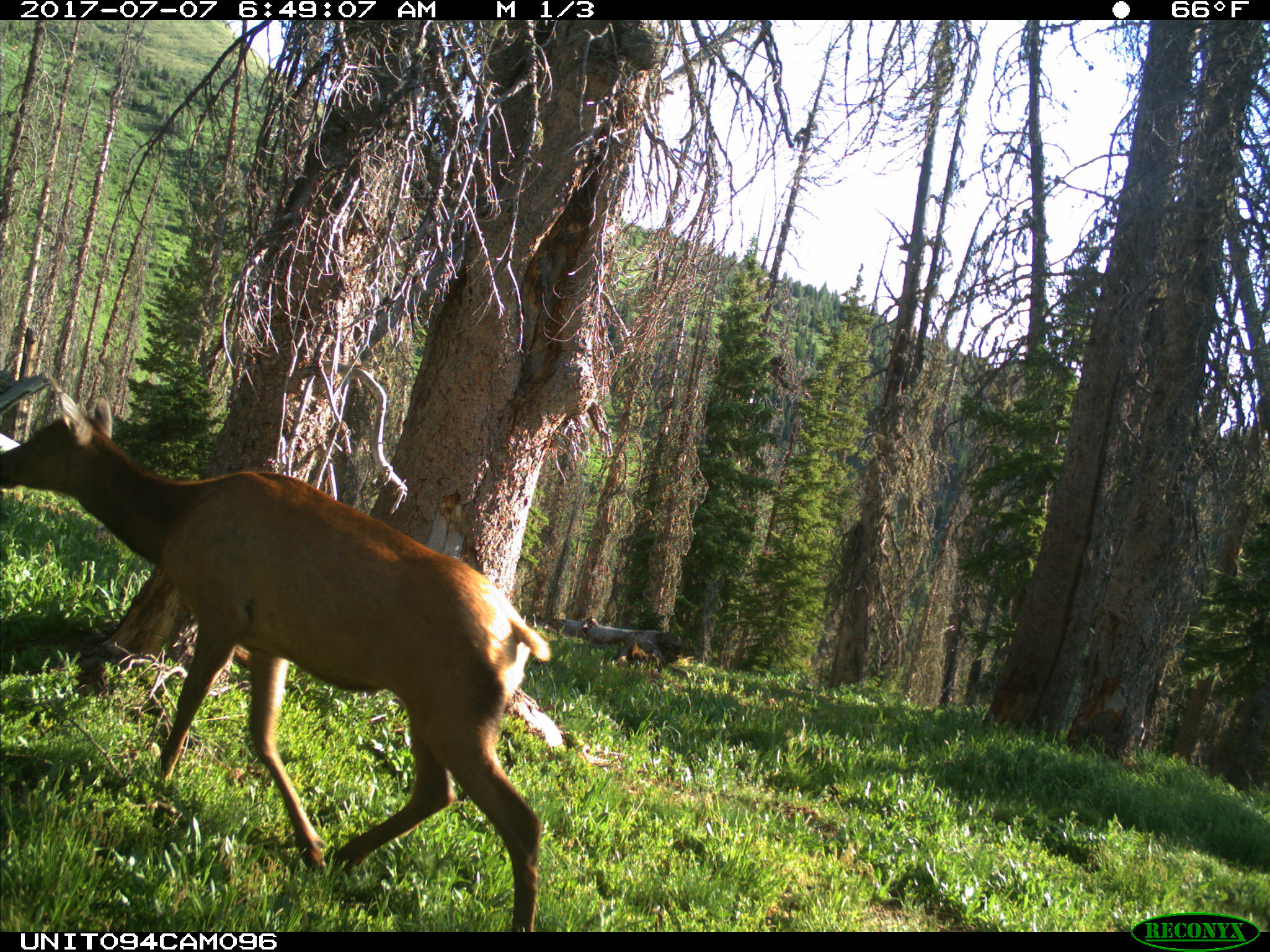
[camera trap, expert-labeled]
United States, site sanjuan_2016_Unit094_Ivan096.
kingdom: Animalia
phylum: Chordata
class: Mammalia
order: Artiodactyla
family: Cervidae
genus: Cervus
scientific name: Cervus elaphus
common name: red deer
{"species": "Cervus elaphus (red deer)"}